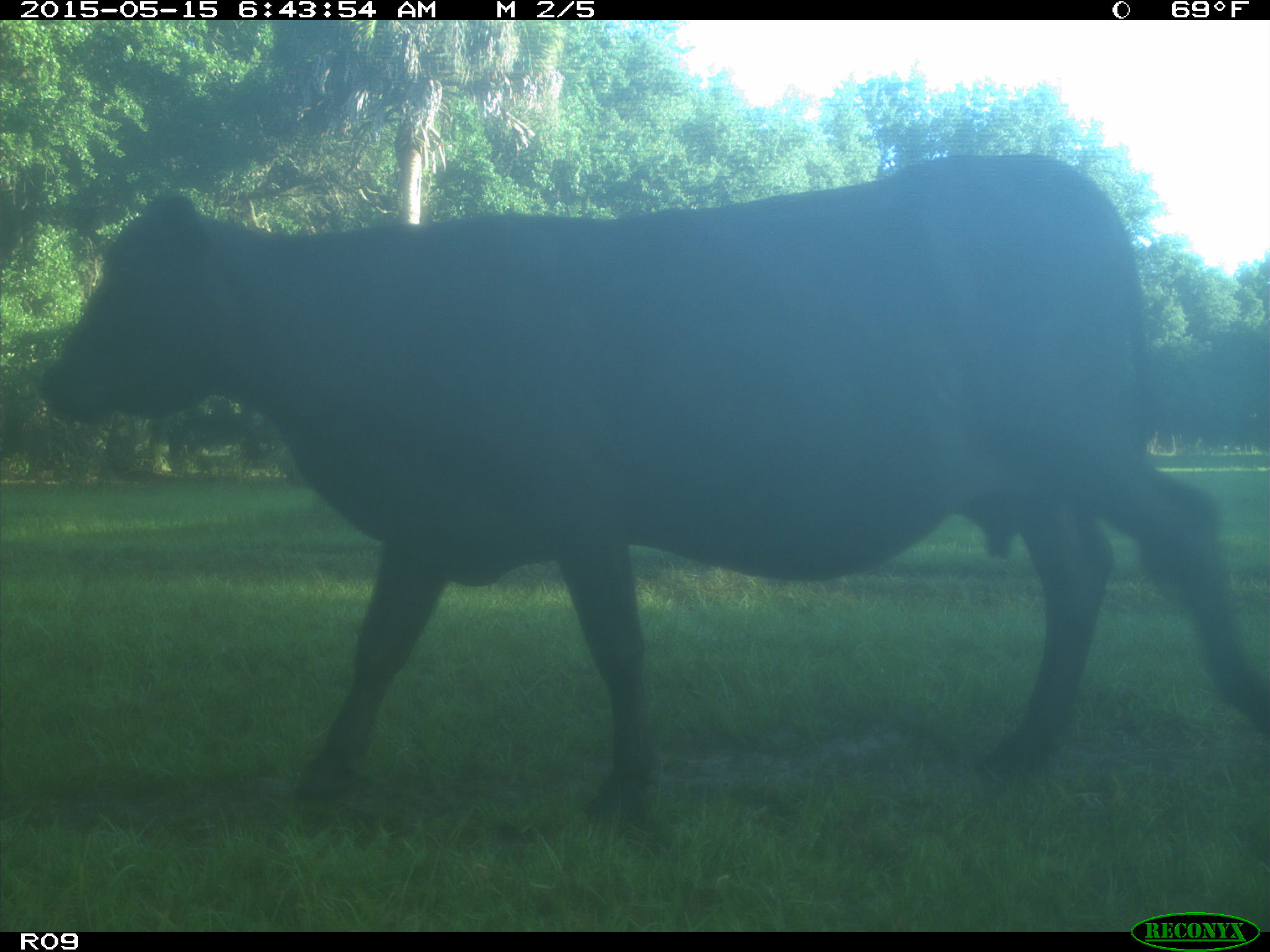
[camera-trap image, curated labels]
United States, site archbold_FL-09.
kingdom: Animalia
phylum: Chordata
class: Mammalia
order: Artiodactyla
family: Bovidae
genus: Bos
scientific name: Bos taurus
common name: domestic cow